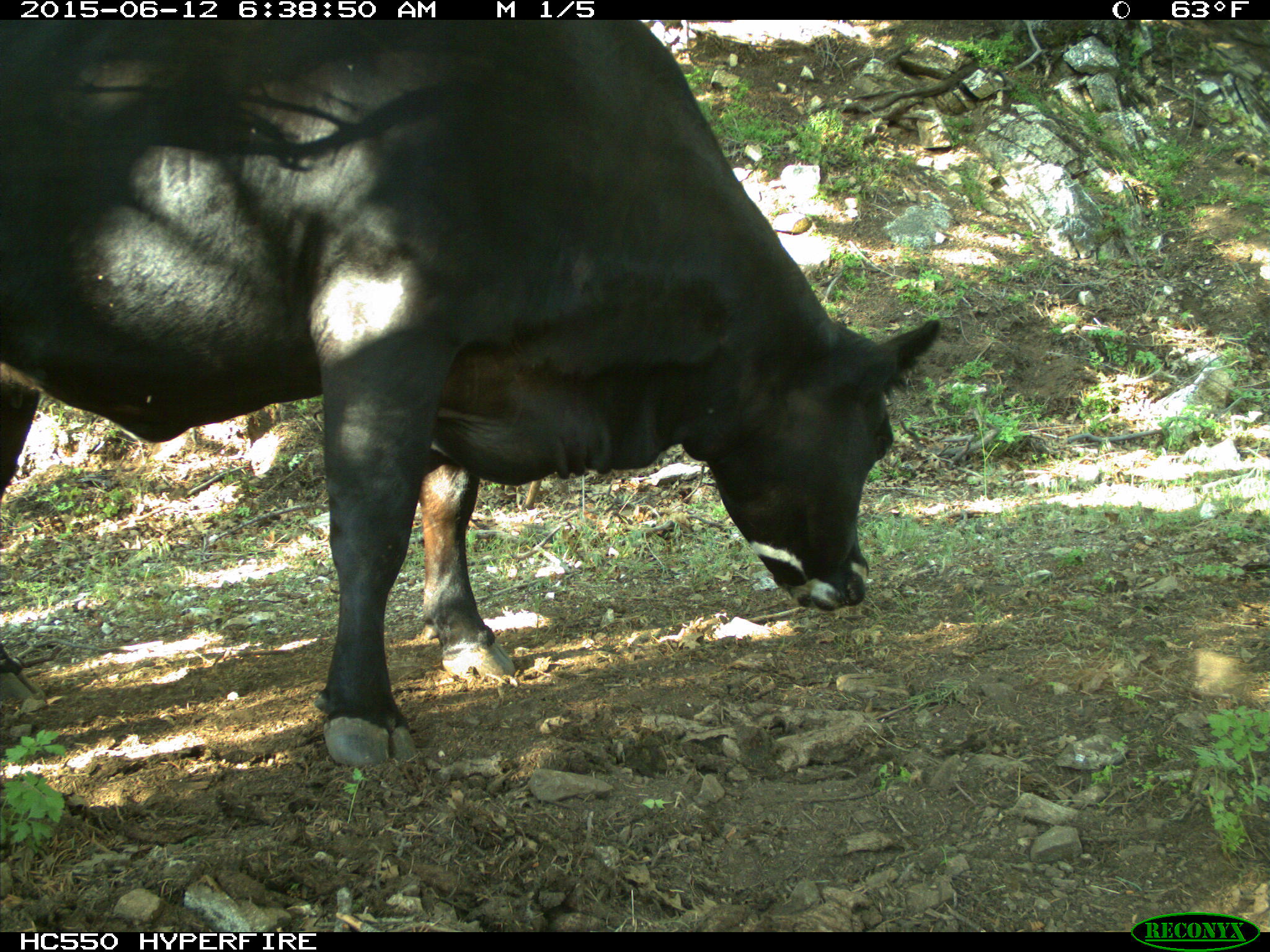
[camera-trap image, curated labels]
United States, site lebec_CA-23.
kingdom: Animalia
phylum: Chordata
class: Mammalia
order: Artiodactyla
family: Bovidae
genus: Bos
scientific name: Bos taurus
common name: domestic cow